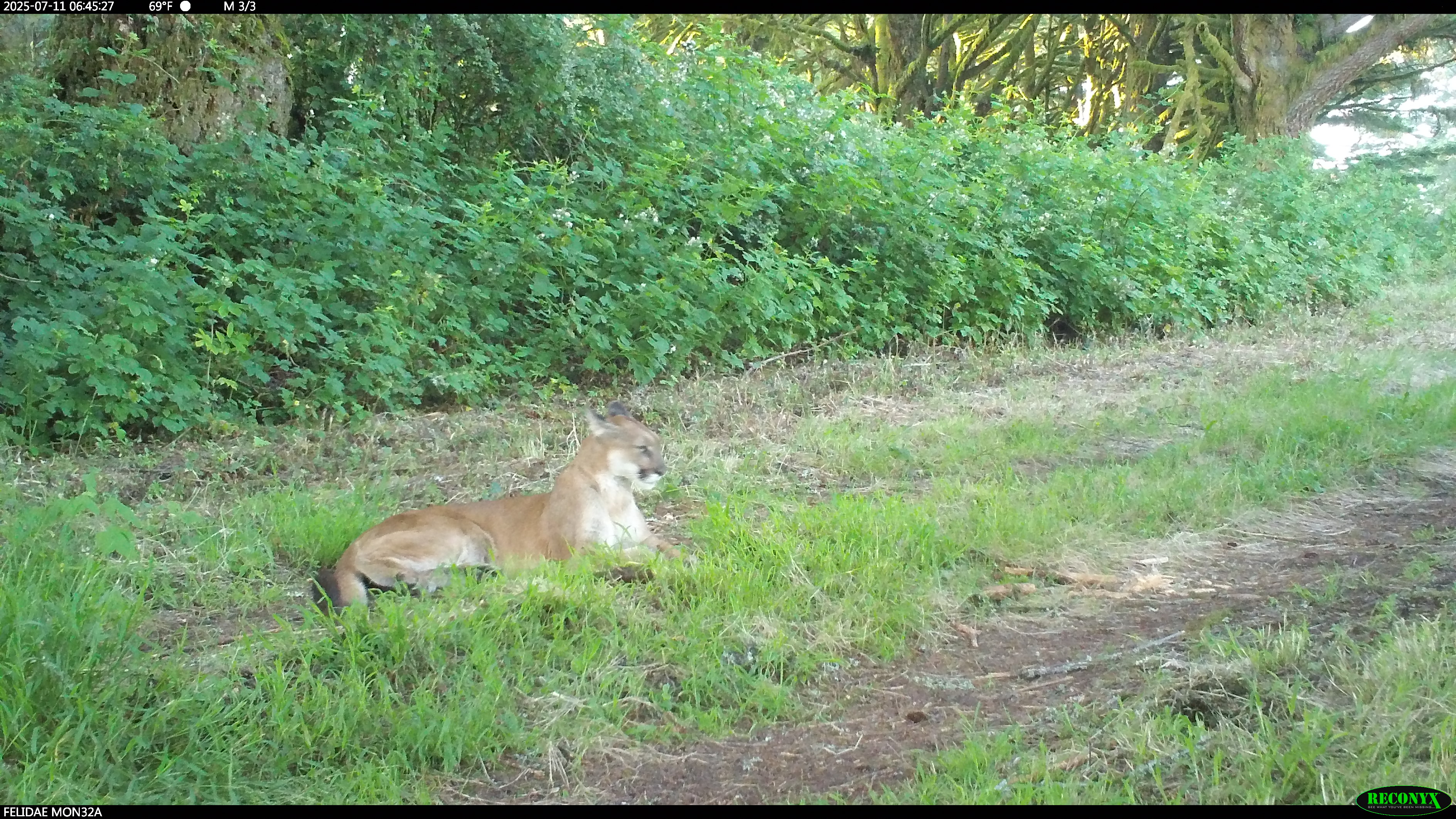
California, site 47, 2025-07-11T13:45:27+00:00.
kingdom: Animalia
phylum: Chordata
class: Mammalia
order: Carnivora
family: Felidae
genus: Puma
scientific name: Puma concolor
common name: puma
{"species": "puma (Puma concolor)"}